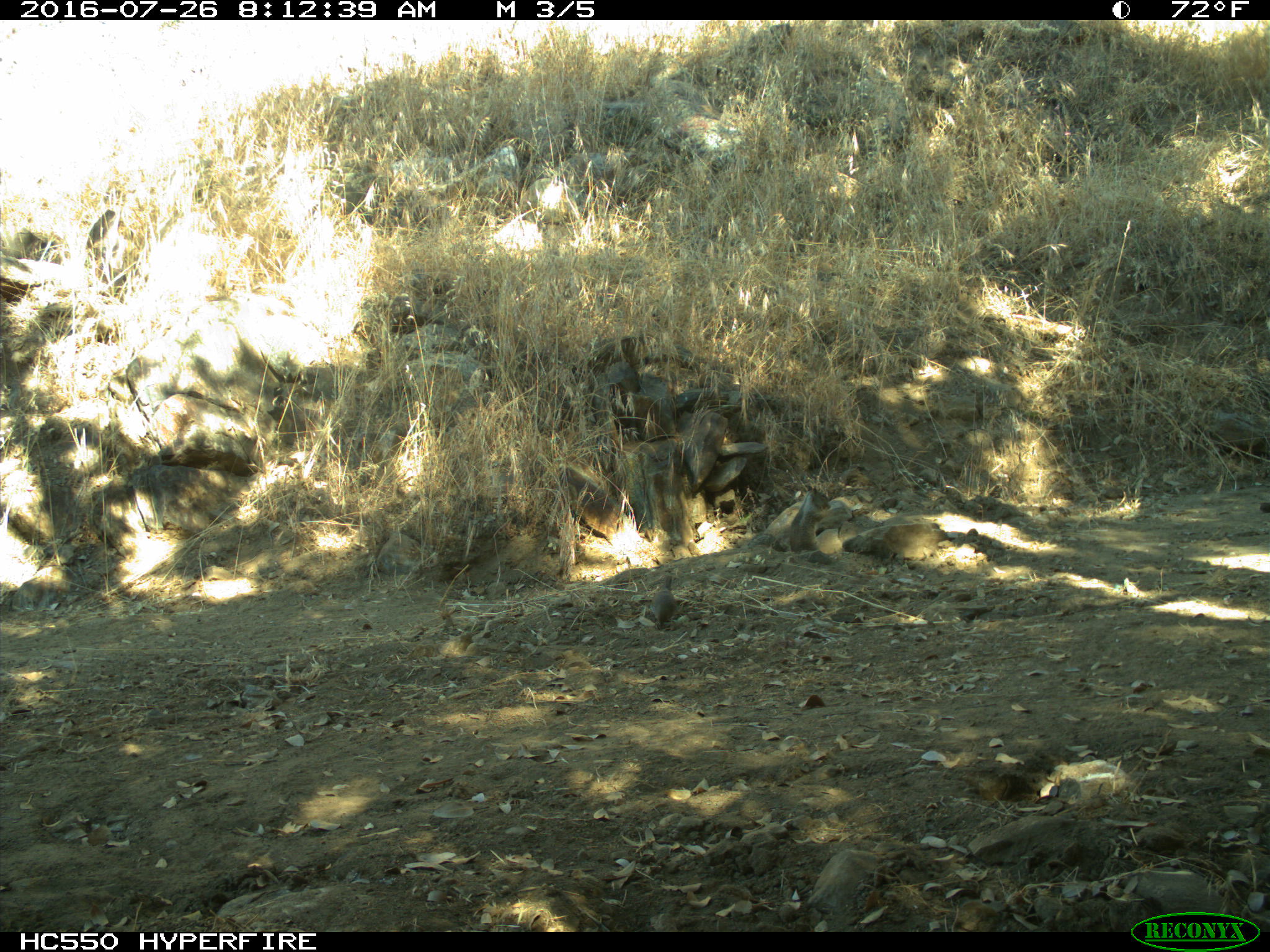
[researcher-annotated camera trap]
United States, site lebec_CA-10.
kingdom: Animalia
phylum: Chordata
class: Mammalia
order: Rodentia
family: Sciuridae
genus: Otospermophilus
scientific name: Otospermophilus beecheyi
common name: california ground squirrel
Otospermophilus beecheyi (california ground squirrel).